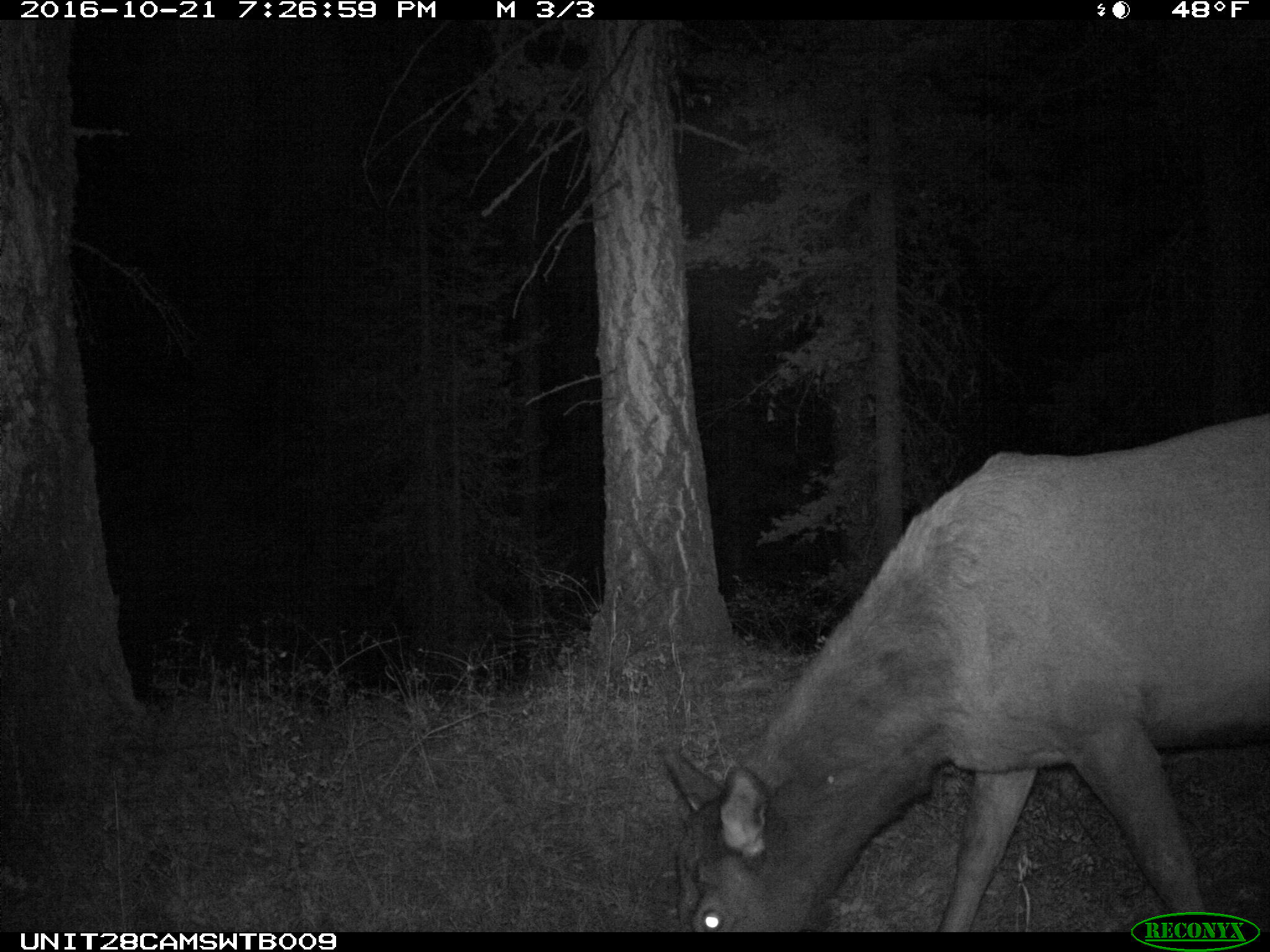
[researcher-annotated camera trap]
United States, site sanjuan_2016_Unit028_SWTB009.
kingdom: Animalia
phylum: Chordata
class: Mammalia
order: Artiodactyla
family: Cervidae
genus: Cervus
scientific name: Cervus elaphus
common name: red deer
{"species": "Cervus elaphus (red deer)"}